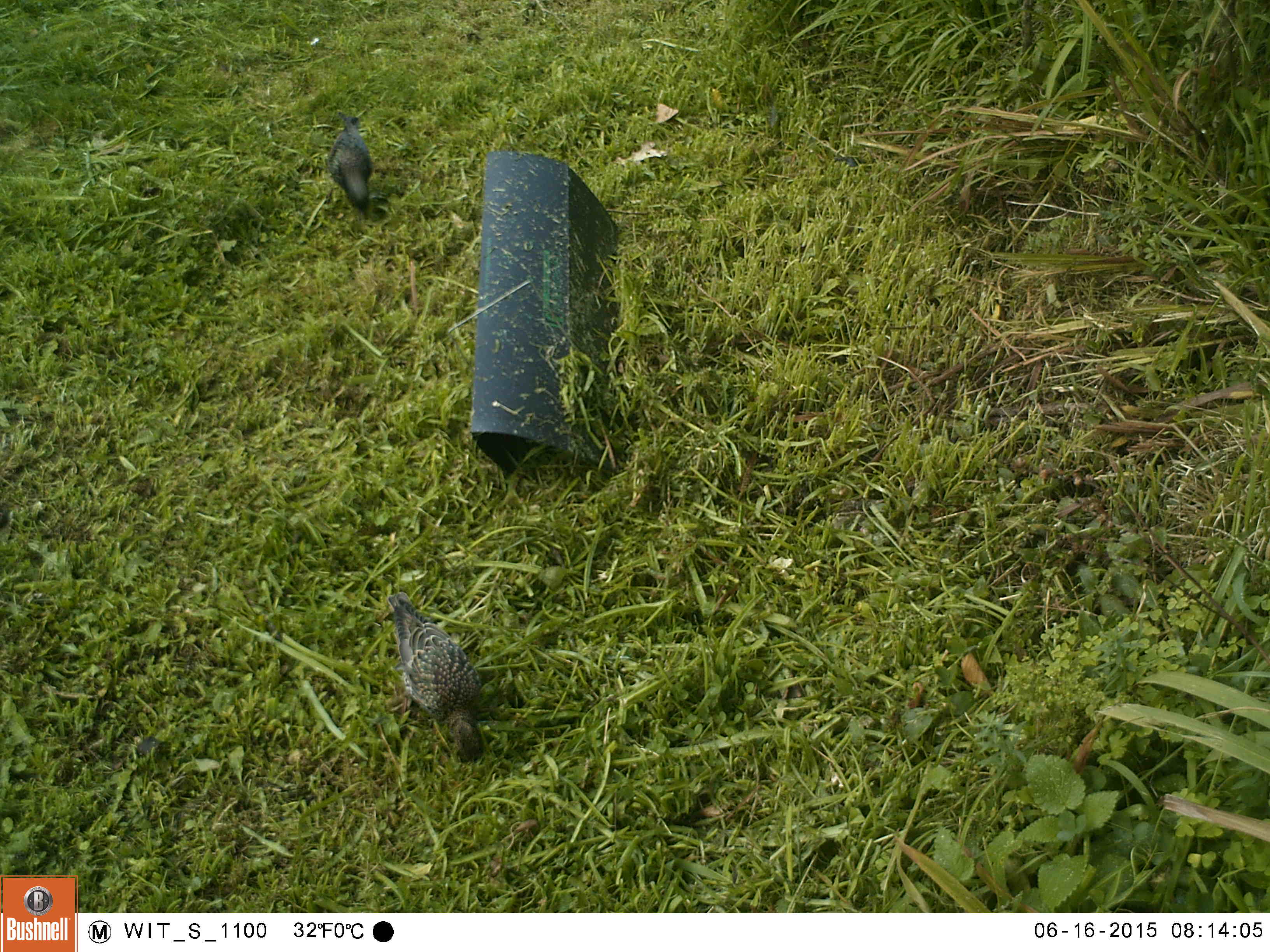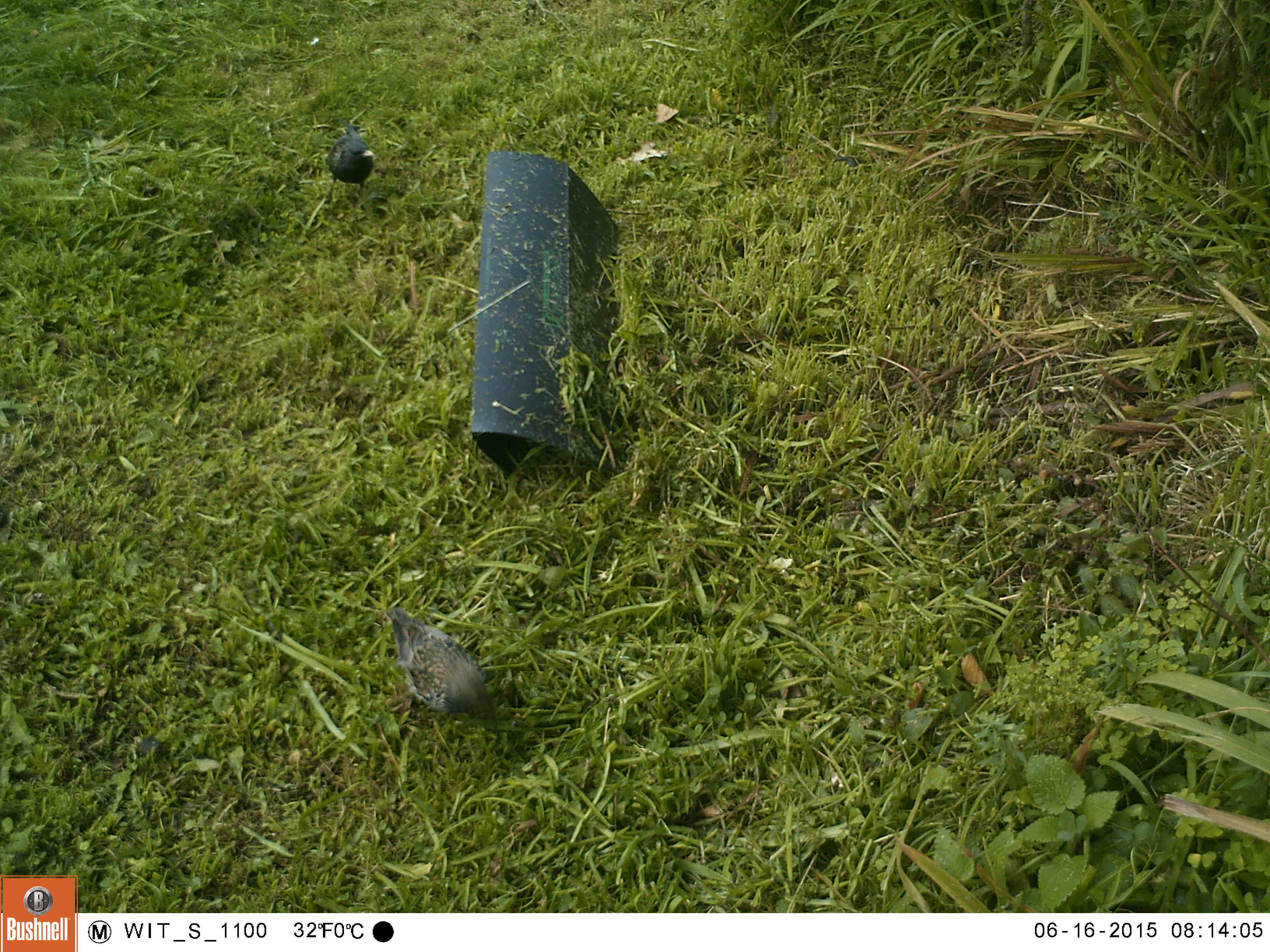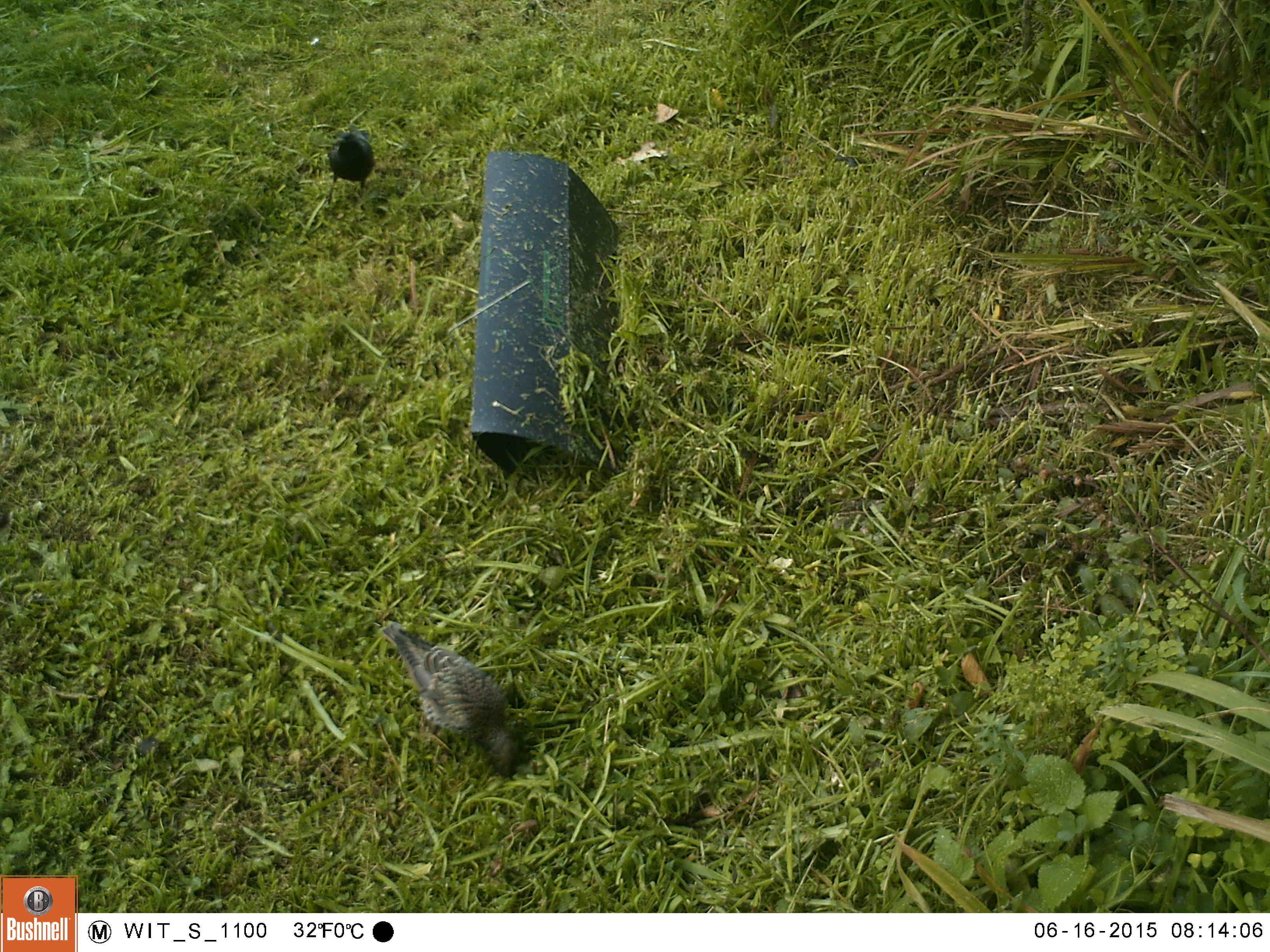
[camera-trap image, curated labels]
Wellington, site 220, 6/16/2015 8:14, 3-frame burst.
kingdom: Animalia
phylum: Chordata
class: Aves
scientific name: Aves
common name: bird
Bird (Aves).